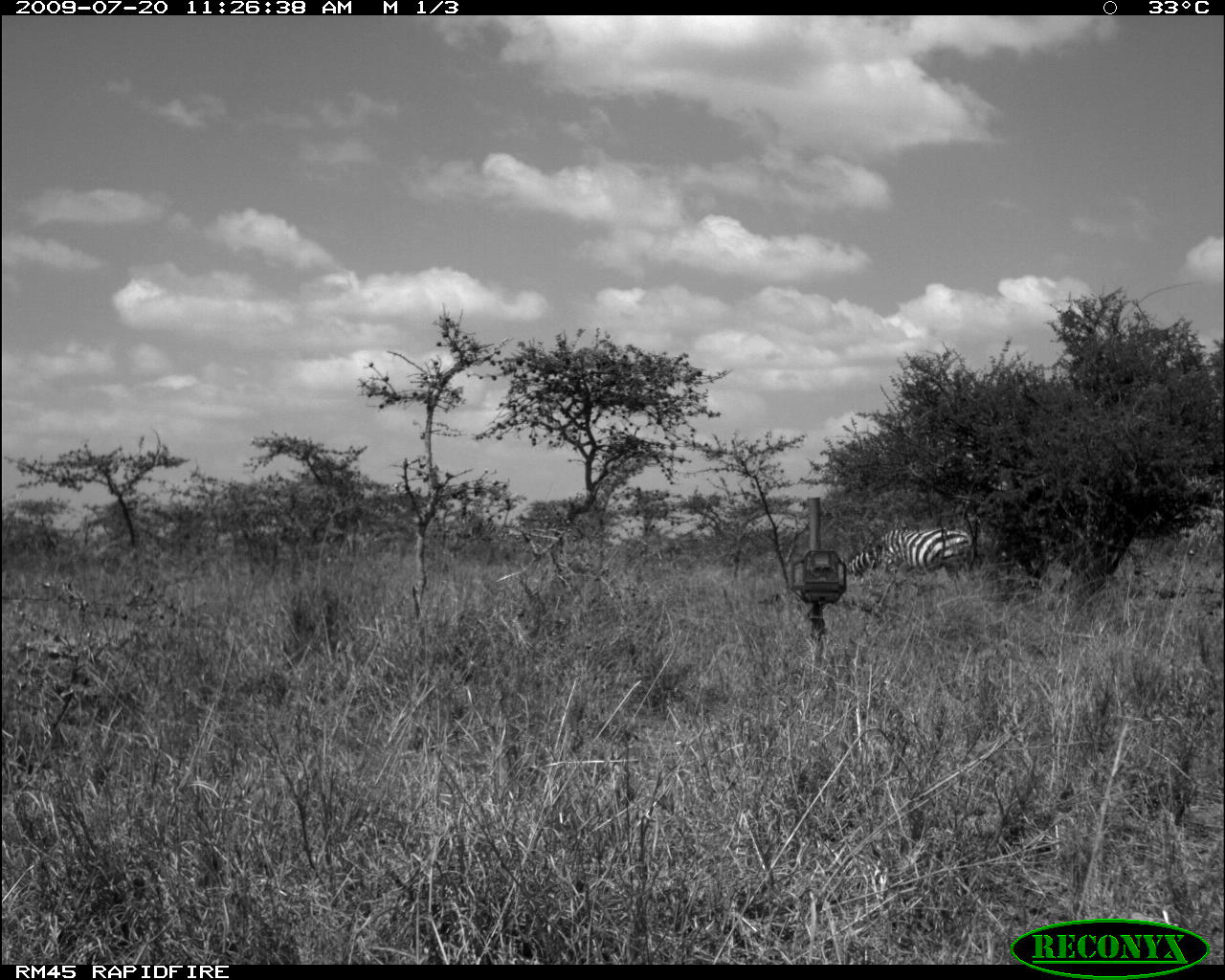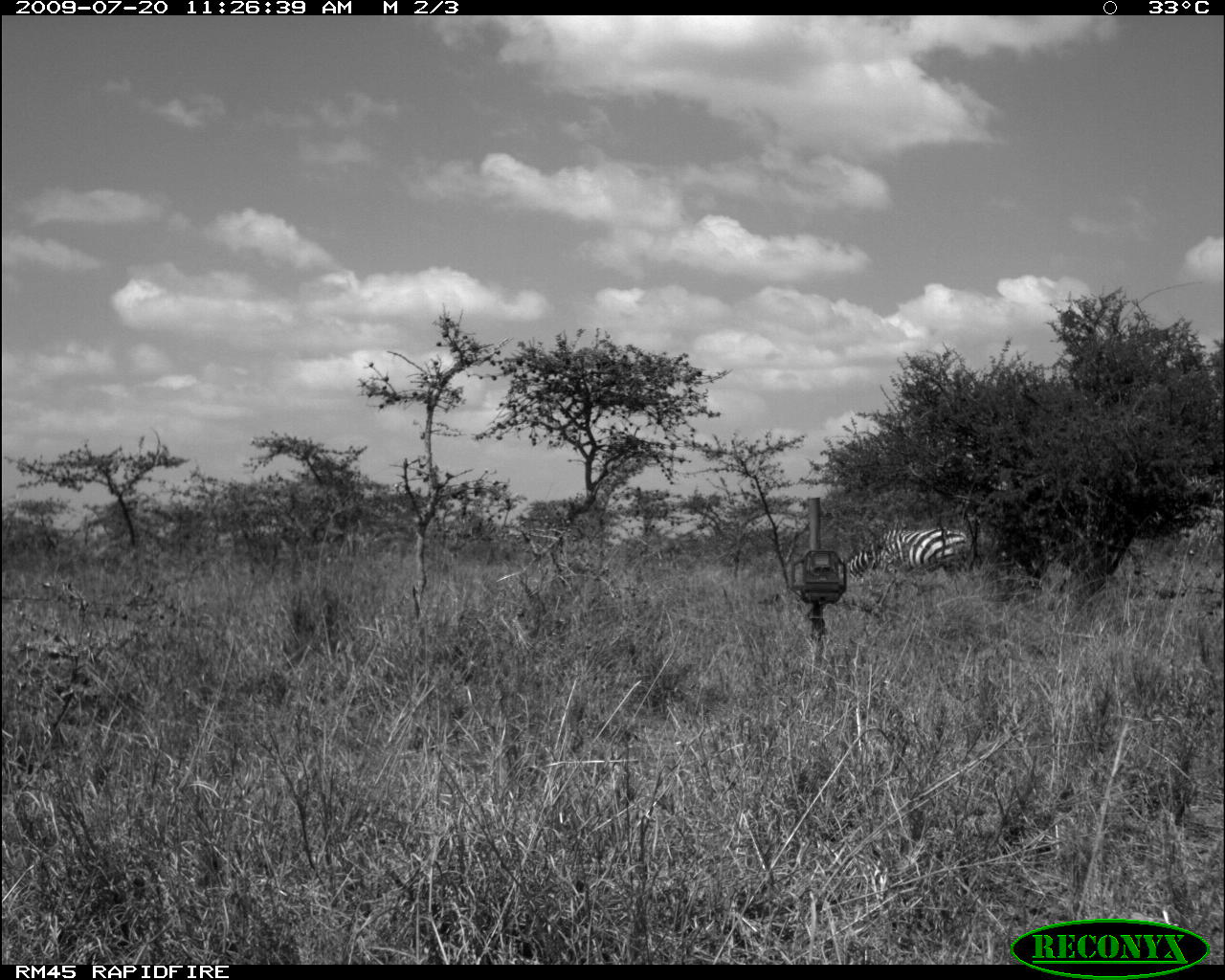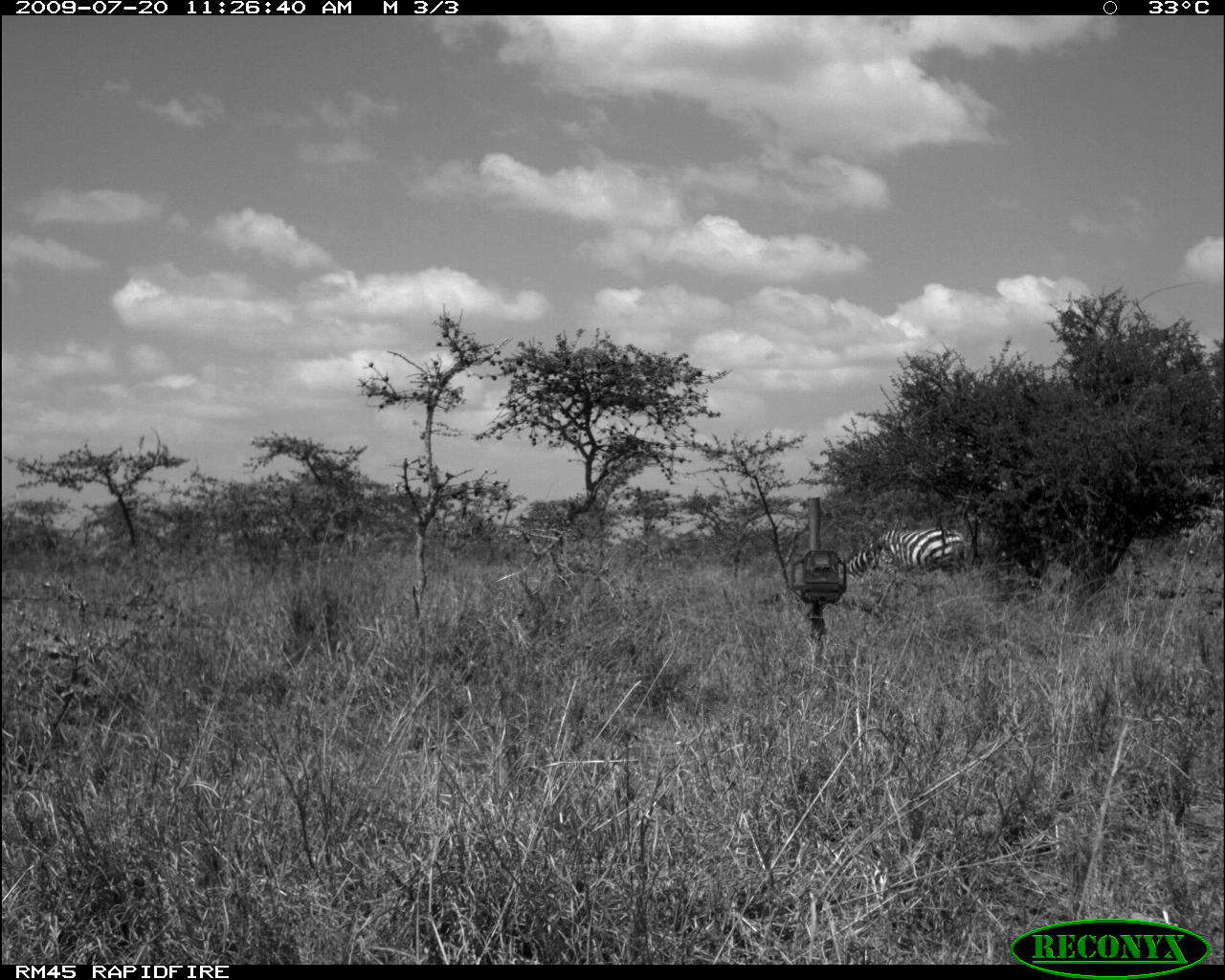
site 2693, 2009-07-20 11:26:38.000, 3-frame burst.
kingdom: Animalia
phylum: Chordata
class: Mammalia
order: Perissodactyla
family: Equidae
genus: Equus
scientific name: Equus quagga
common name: plains zebra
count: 1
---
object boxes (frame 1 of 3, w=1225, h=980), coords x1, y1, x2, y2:
equus quagga: 841, 528, 976, 589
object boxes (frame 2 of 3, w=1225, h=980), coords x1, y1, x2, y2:
equus quagga: 845, 529, 970, 582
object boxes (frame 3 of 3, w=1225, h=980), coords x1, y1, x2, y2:
equus quagga: 844, 526, 969, 585